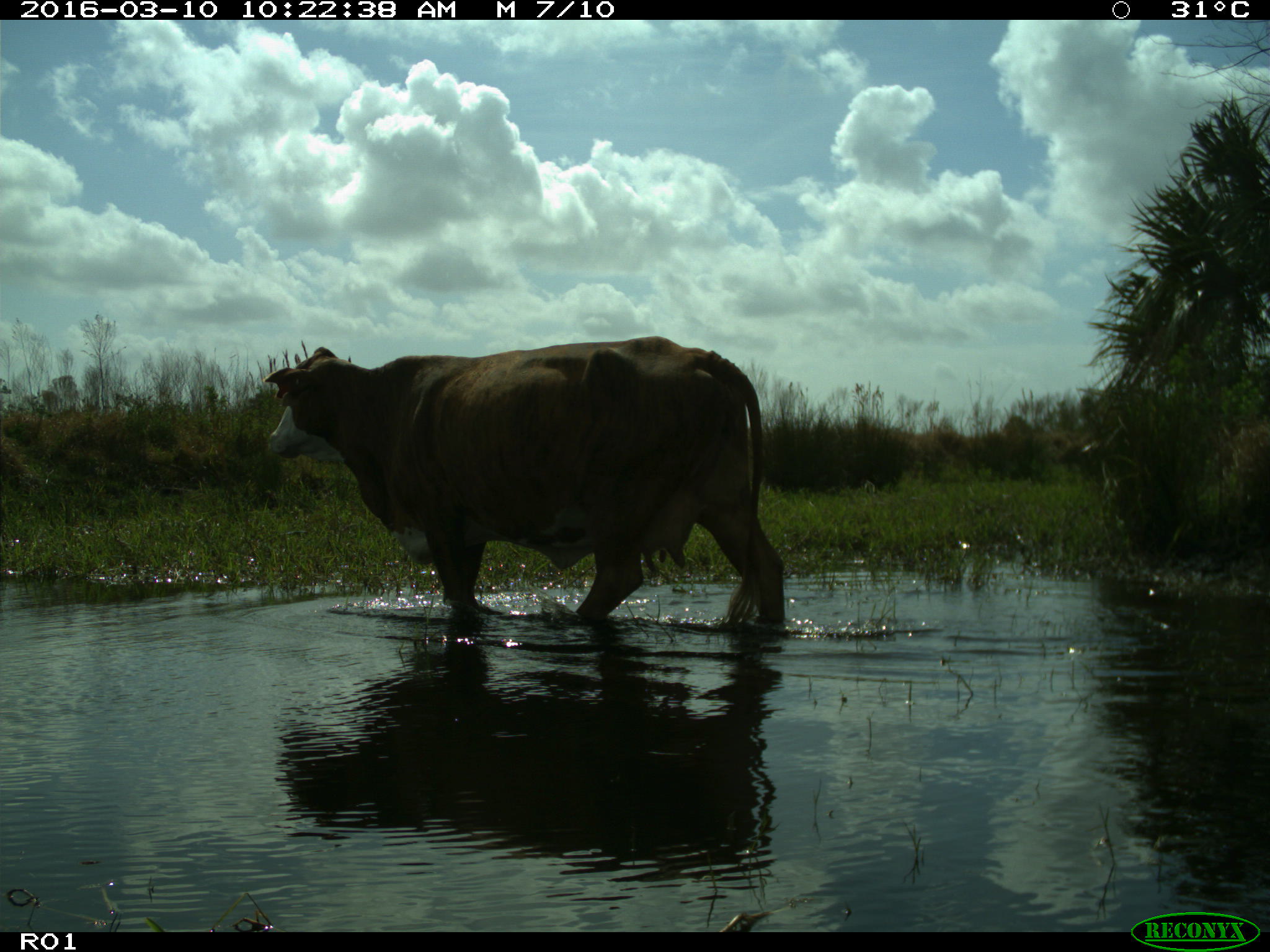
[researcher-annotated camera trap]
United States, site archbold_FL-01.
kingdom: Animalia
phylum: Chordata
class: Mammalia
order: Artiodactyla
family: Bovidae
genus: Bos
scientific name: Bos taurus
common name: domestic cow